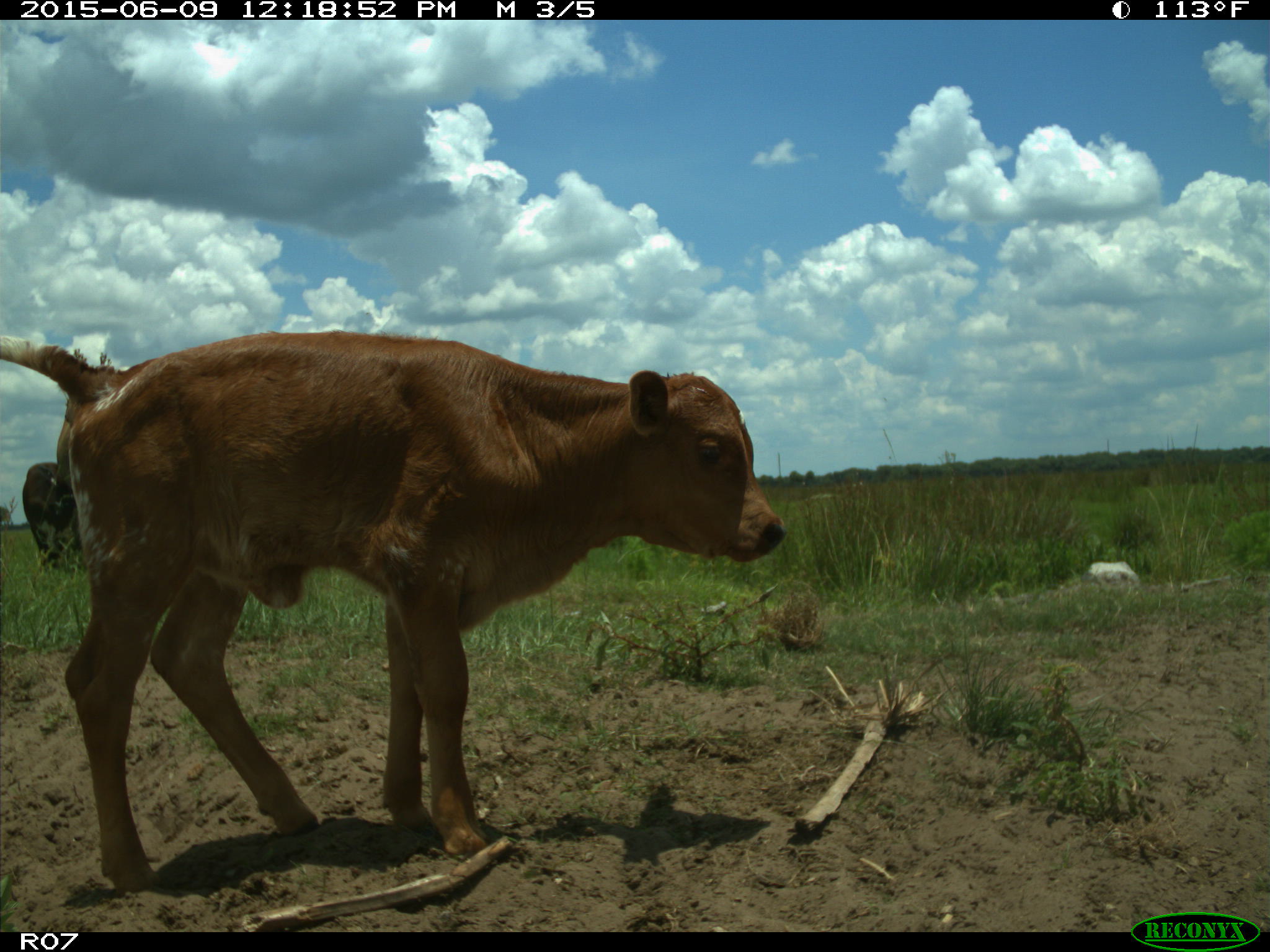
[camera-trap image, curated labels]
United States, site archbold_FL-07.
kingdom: Animalia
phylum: Chordata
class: Mammalia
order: Artiodactyla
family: Bovidae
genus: Bos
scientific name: Bos taurus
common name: domestic cow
Bos taurus (domestic cow).